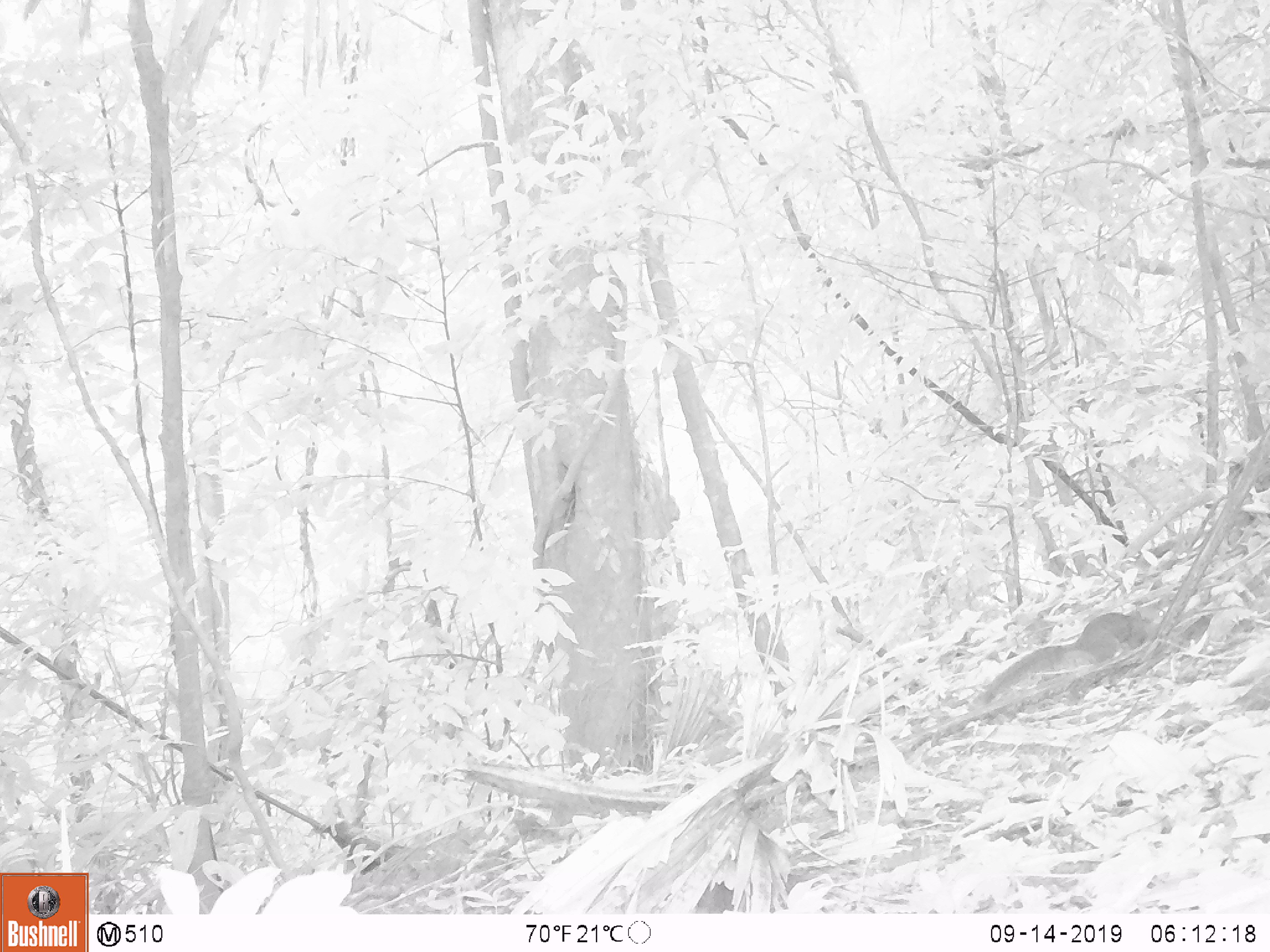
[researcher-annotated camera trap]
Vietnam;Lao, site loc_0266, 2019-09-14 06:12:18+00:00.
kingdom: Animalia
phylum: Chordata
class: Mammalia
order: Rodentia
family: Sciuridae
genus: Callosciurus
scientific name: Callosciurus erythraeus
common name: pallas's squirrel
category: pallass squirrel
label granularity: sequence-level